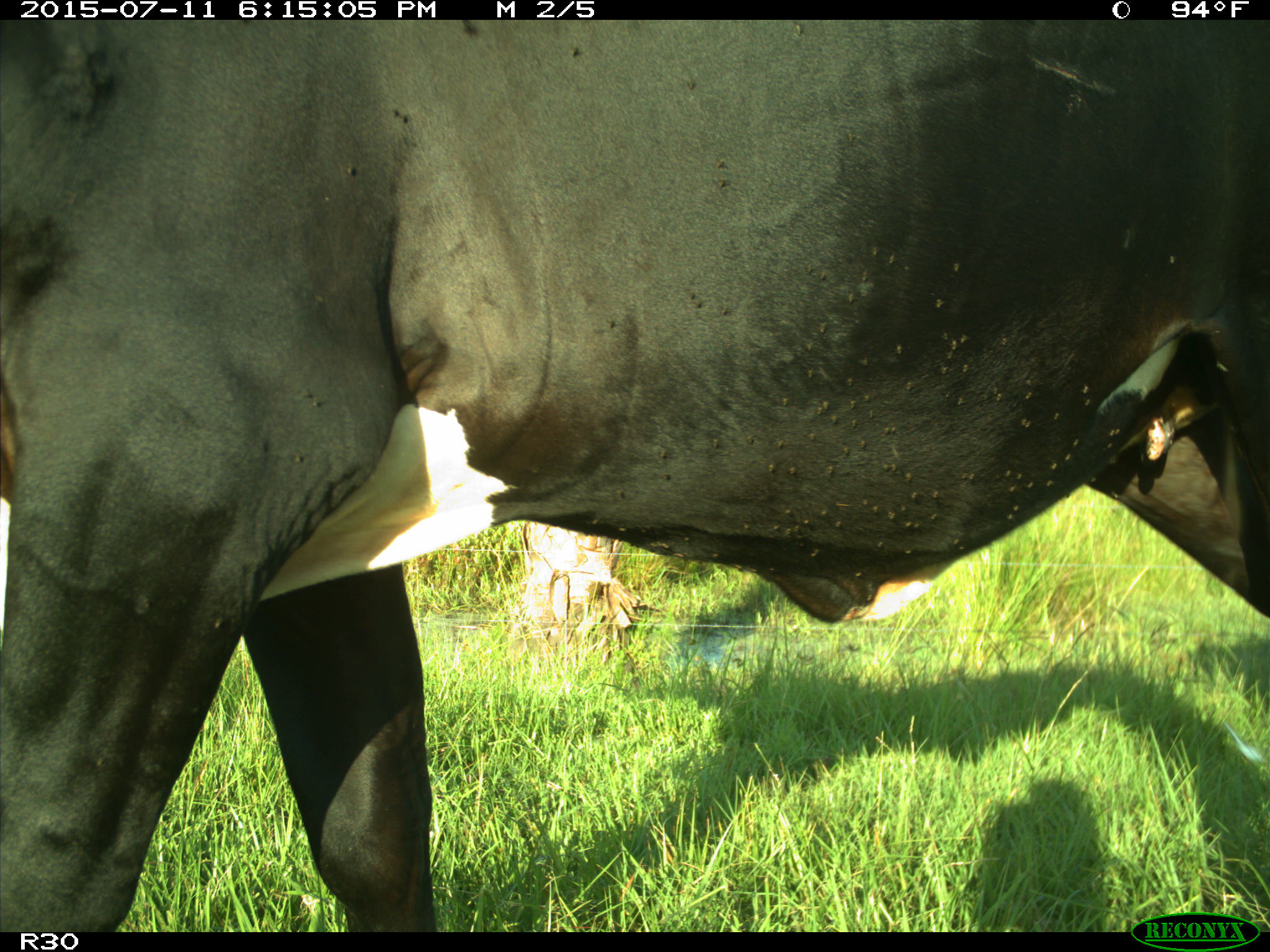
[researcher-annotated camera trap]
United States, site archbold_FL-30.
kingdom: Animalia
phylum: Chordata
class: Mammalia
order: Artiodactyla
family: Bovidae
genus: Bos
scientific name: Bos taurus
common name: domestic cow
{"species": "Bos taurus (domestic cow)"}